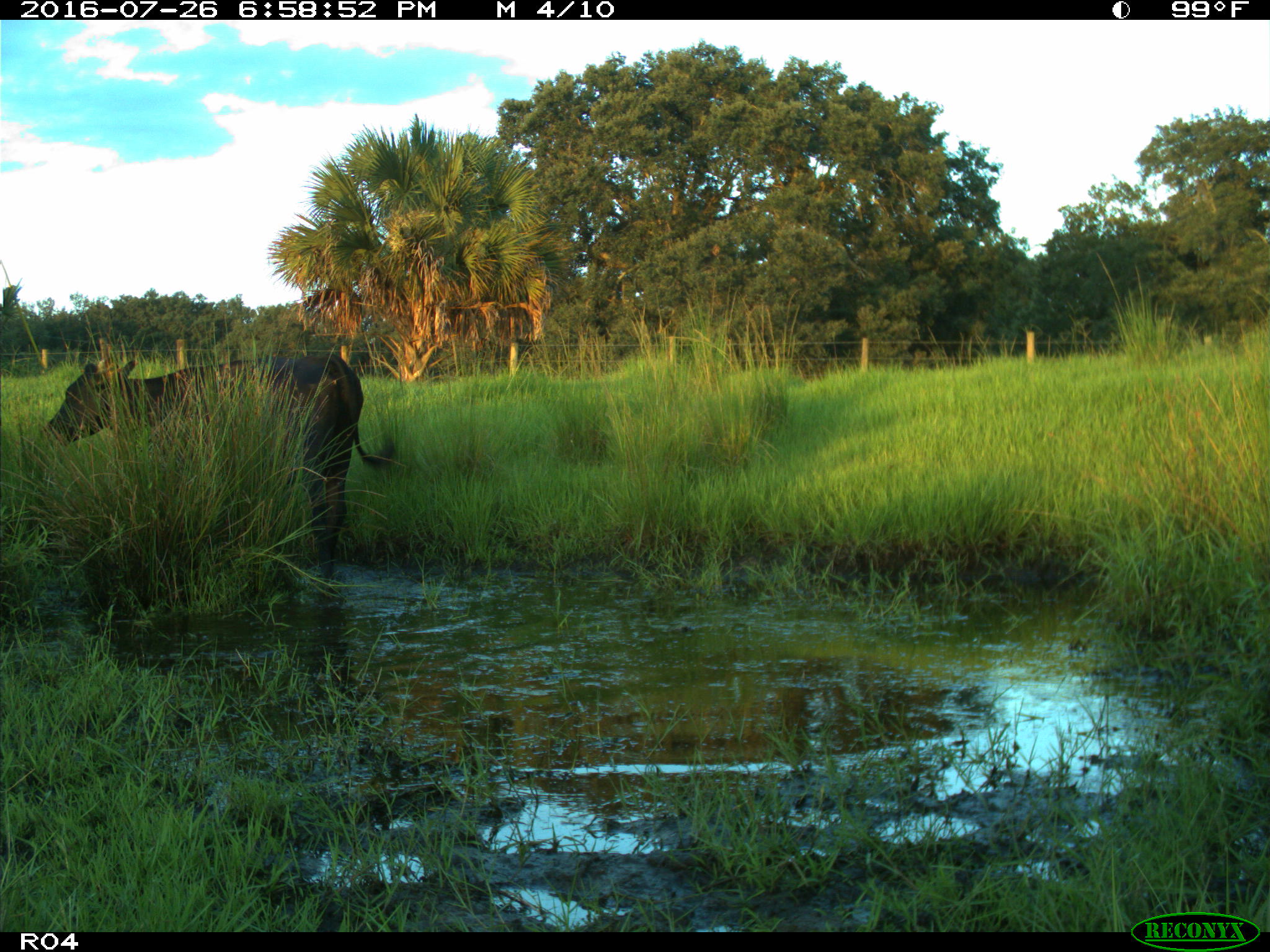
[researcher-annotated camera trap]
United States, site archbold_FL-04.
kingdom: Animalia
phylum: Chordata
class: Mammalia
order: Artiodactyla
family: Bovidae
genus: Bos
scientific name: Bos taurus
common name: domestic cow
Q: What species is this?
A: Bos taurus (domestic cow).